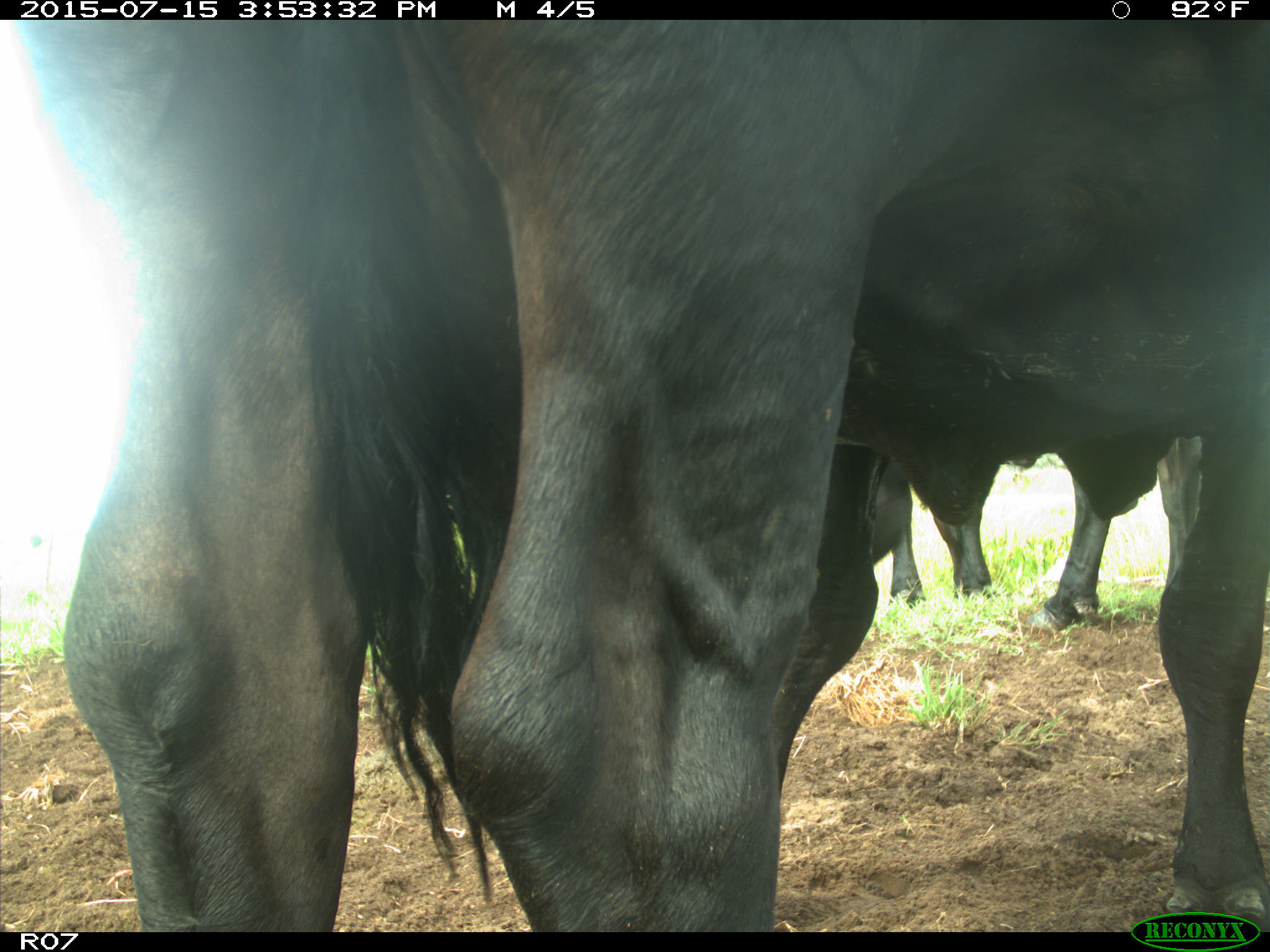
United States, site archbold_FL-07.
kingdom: Animalia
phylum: Chordata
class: Mammalia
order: Artiodactyla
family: Bovidae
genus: Bos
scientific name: Bos taurus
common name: domestic cow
Bos taurus (domestic cow).